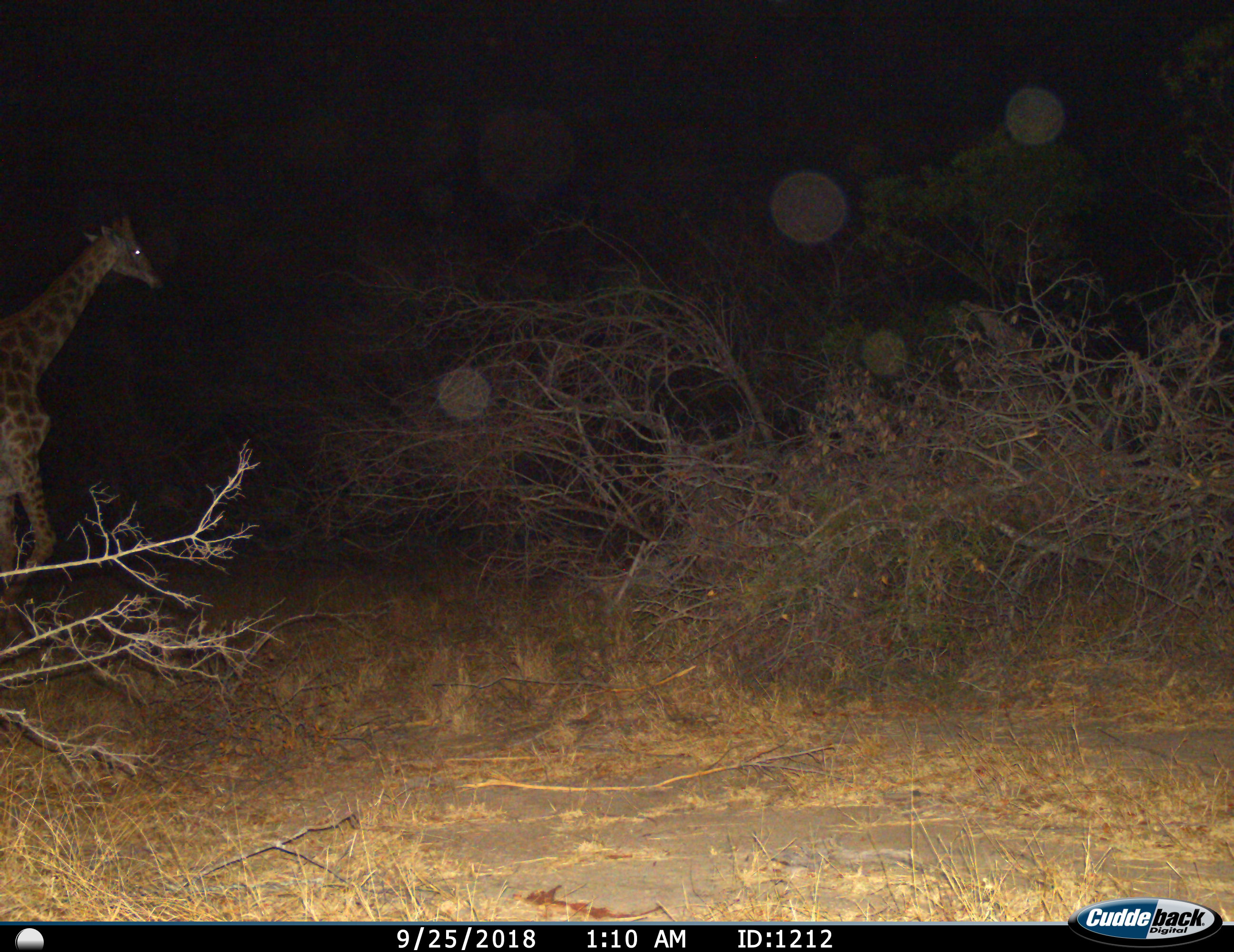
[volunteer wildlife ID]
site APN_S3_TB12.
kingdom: Animalia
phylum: Chordata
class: Mammalia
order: Artiodactyla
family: Giraffidae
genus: Giraffa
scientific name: Giraffa camelopardalis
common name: giraffe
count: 1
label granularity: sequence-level